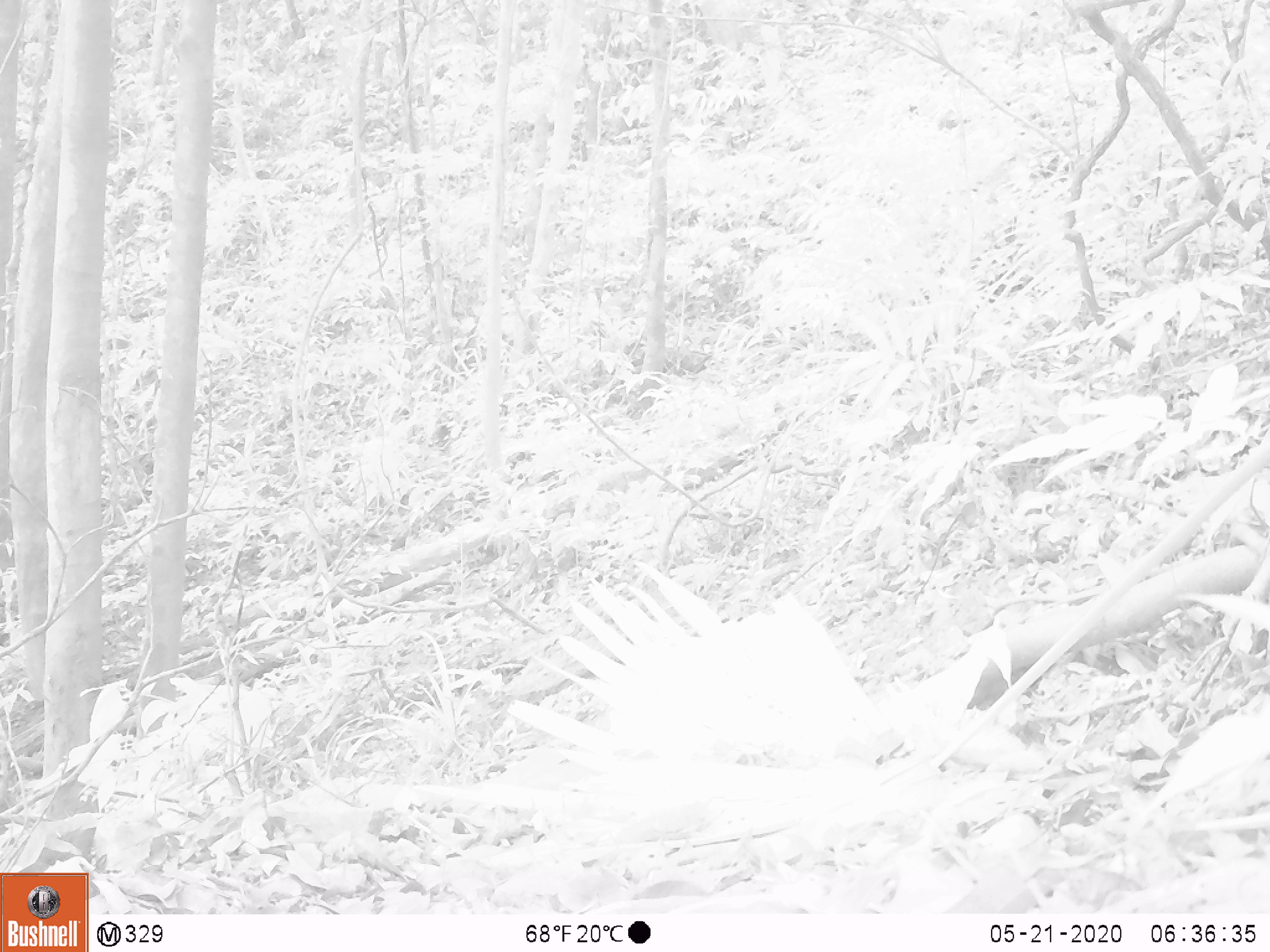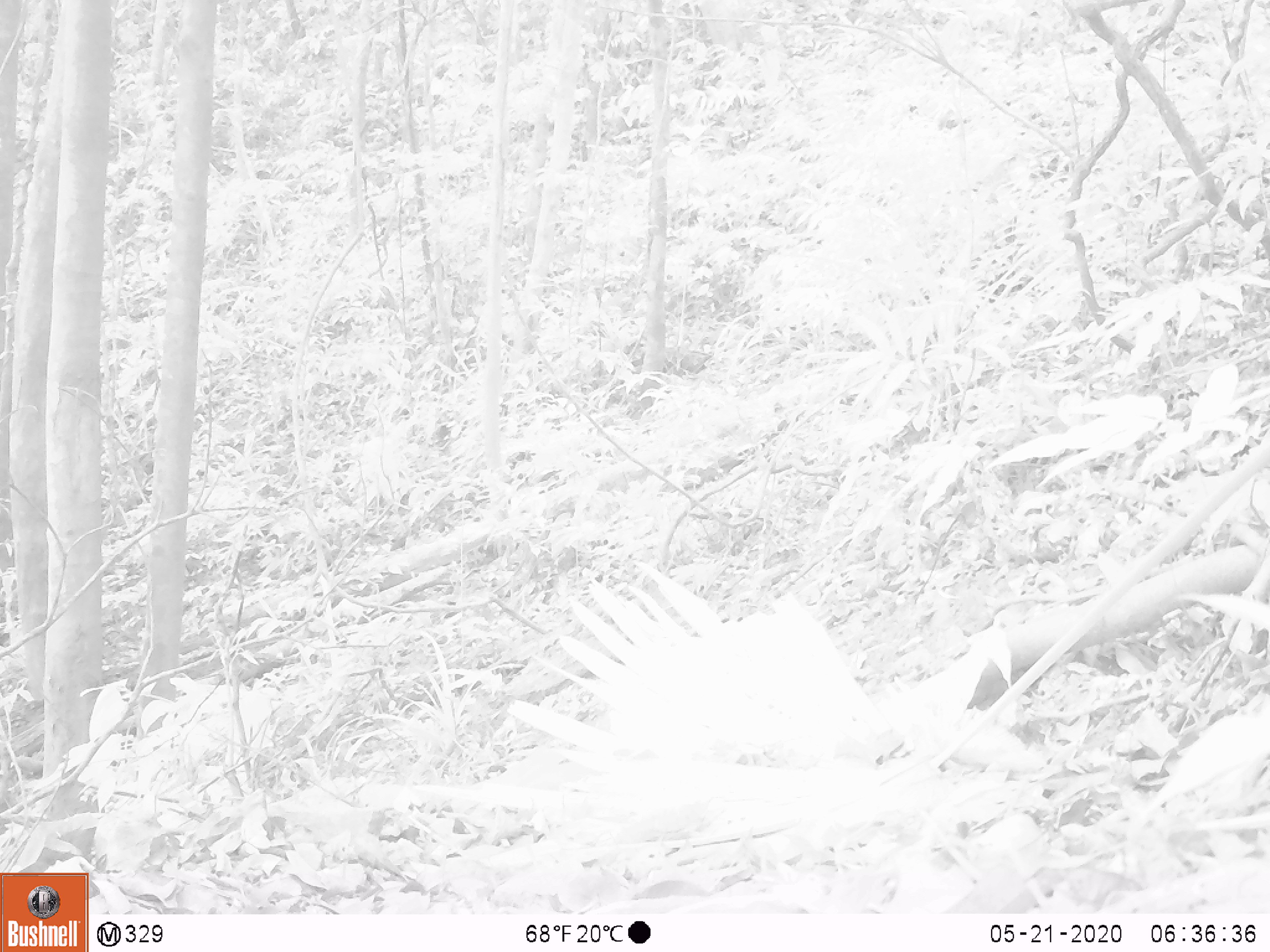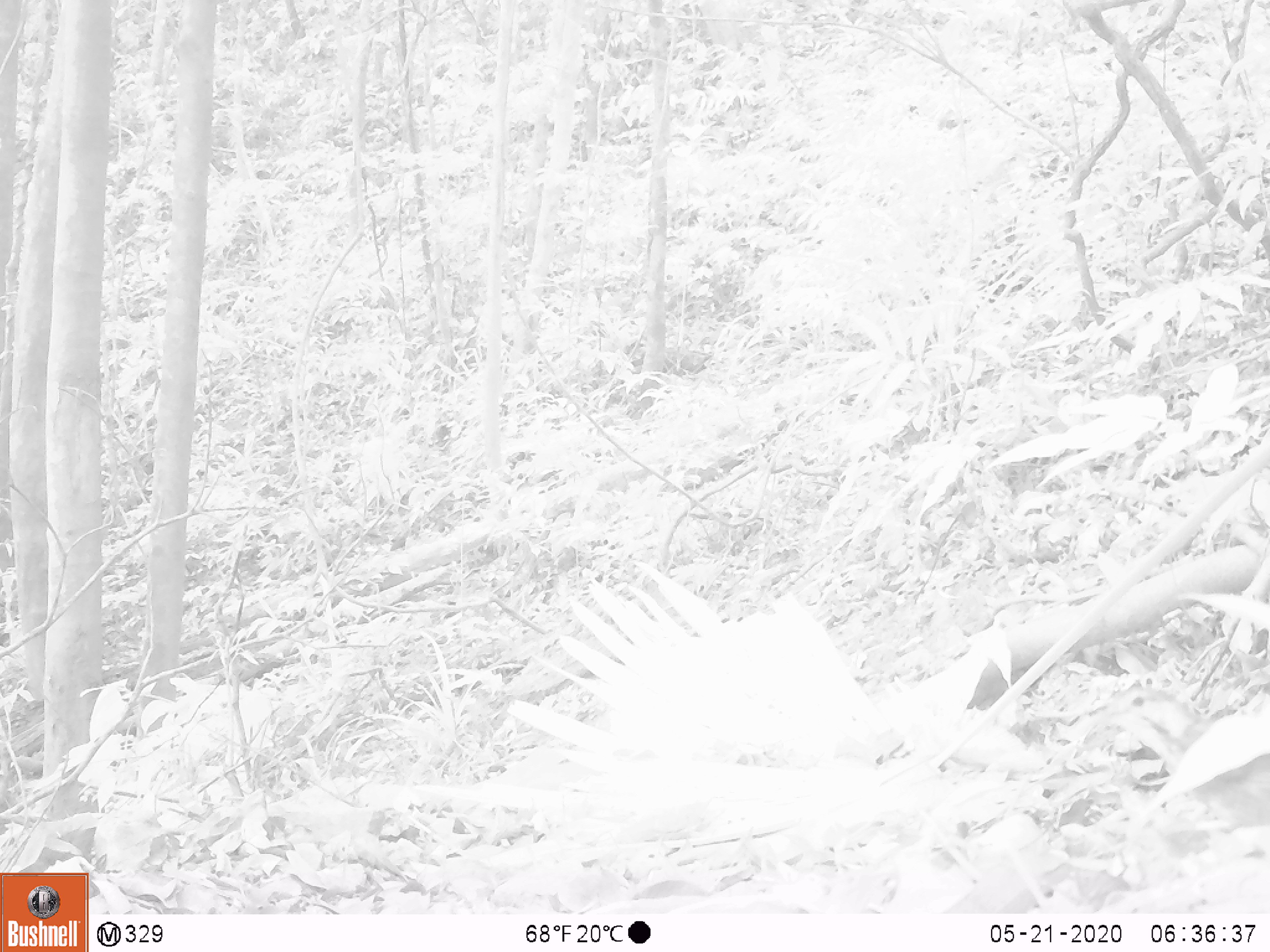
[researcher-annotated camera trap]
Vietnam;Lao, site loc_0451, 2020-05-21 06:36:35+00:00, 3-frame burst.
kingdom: Animalia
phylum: Chordata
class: Aves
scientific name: Aves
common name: bird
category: unidentified bird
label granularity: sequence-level